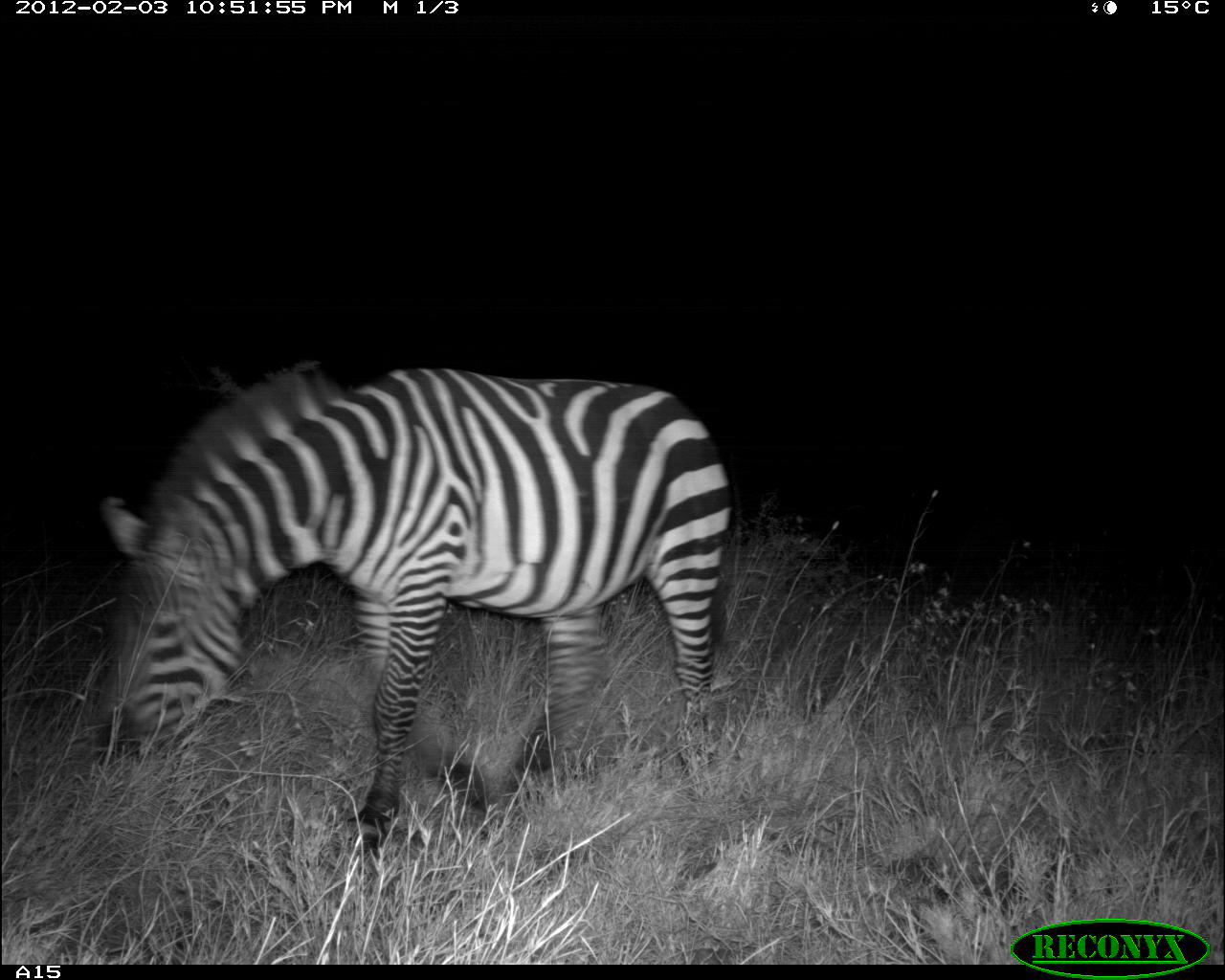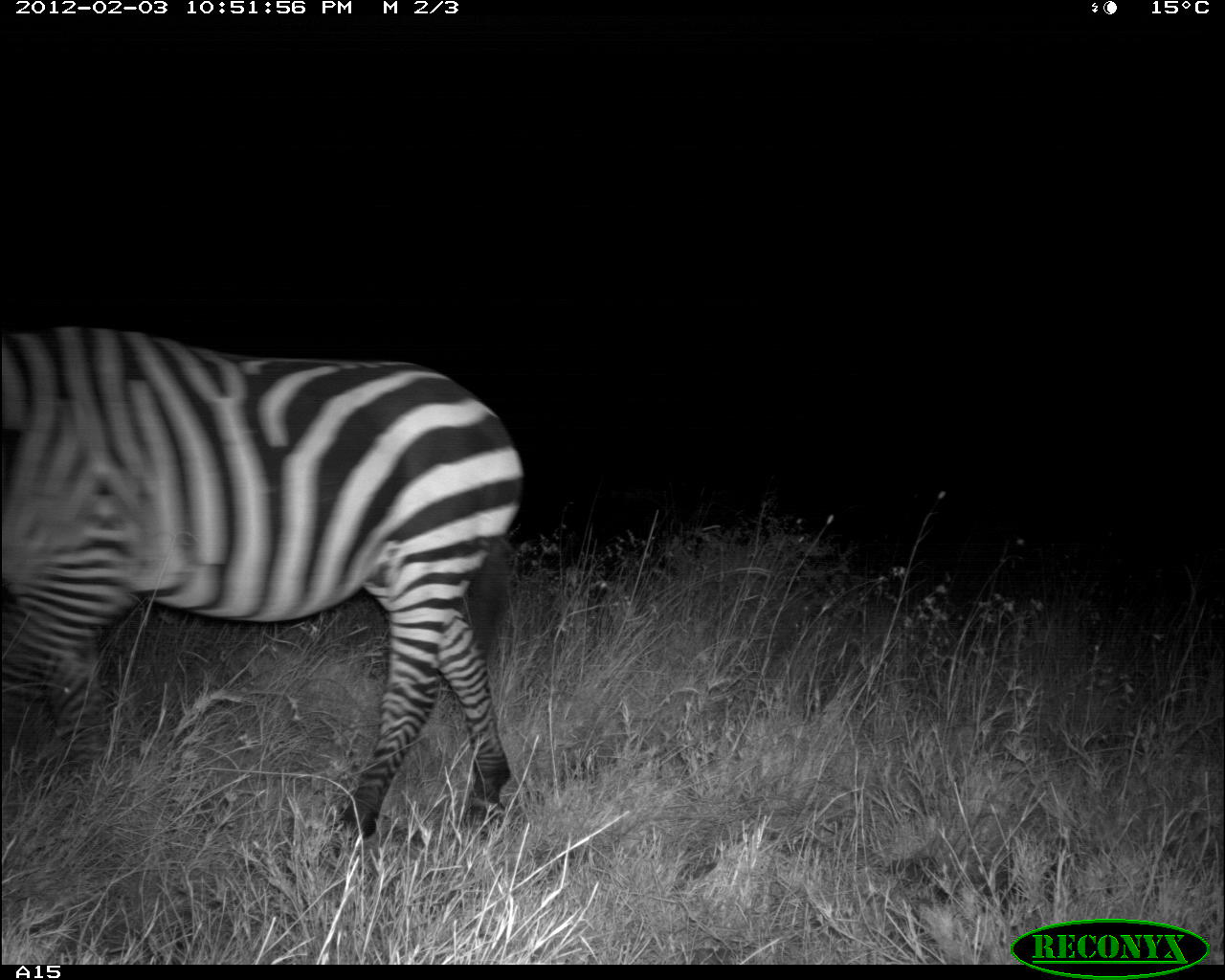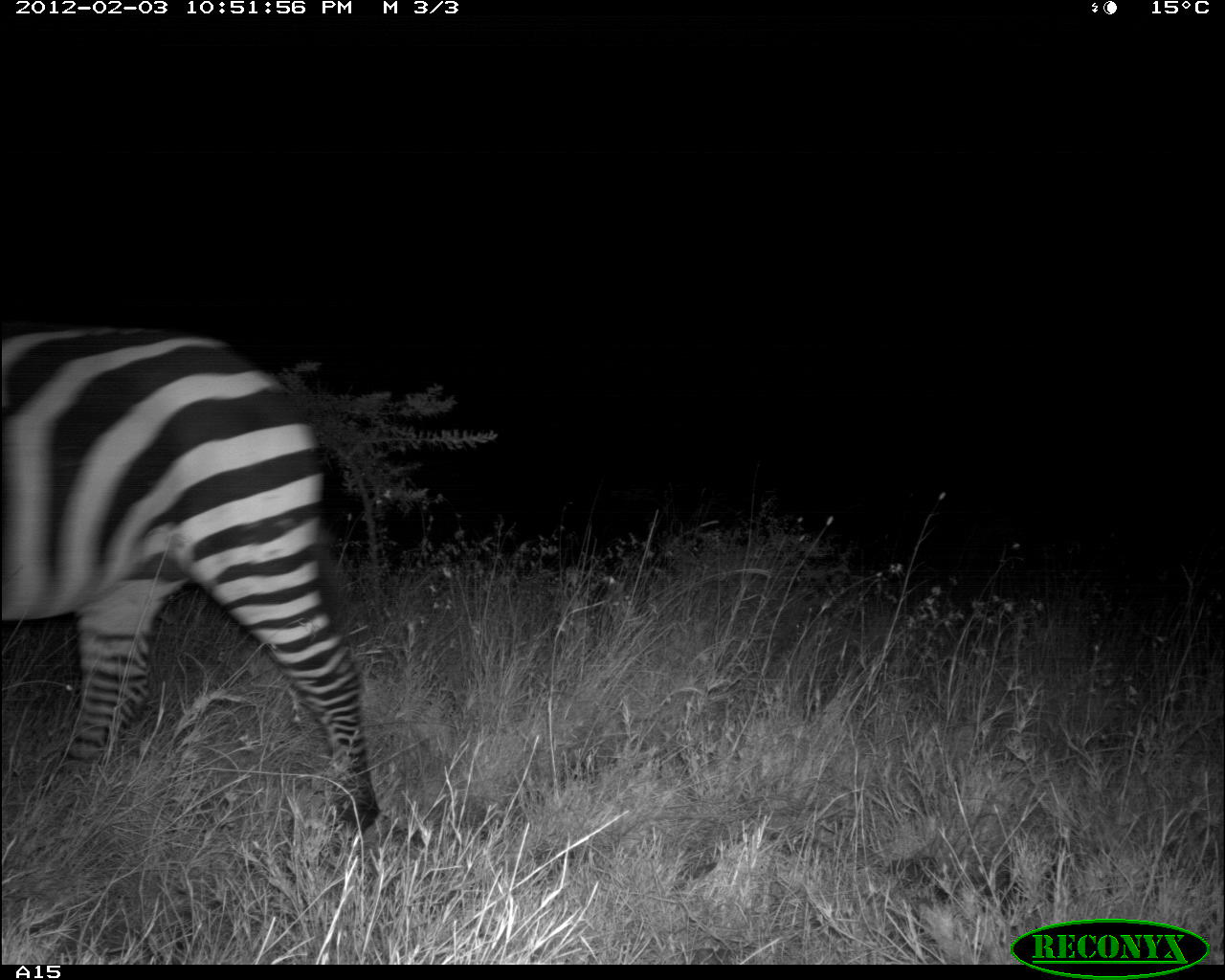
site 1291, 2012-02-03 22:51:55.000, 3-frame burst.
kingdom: Animalia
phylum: Chordata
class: Mammalia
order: Perissodactyla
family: Equidae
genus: Equus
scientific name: Equus quagga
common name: plains zebra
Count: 1.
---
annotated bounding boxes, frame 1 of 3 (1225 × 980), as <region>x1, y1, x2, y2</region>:
equus quagga: <region>93, 355, 737, 847</region>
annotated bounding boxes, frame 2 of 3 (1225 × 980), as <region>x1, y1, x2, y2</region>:
equus quagga: <region>0, 315, 524, 851</region>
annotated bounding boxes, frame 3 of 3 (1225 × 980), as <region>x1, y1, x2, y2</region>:
equus quagga: <region>1, 318, 380, 840</region>